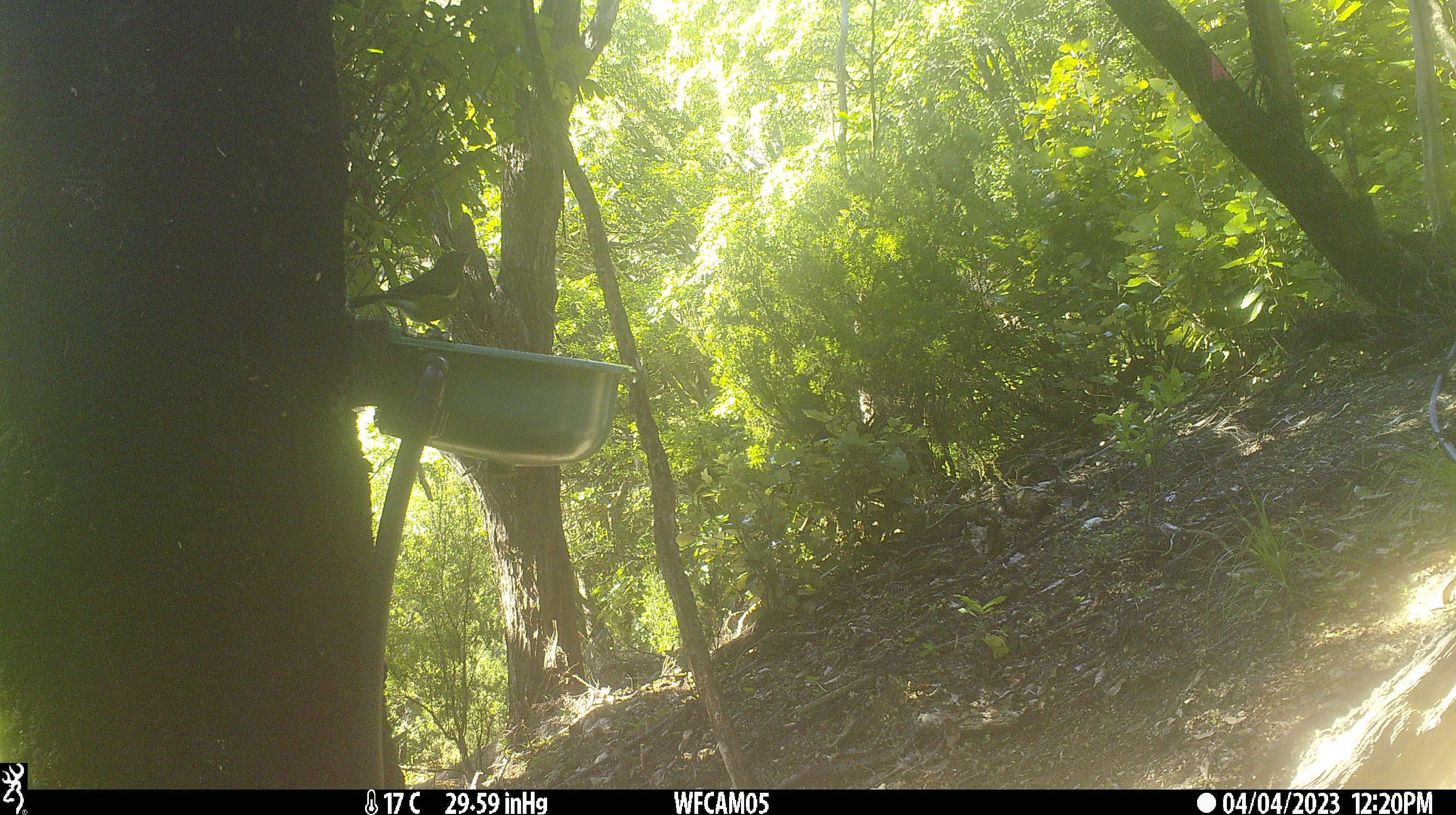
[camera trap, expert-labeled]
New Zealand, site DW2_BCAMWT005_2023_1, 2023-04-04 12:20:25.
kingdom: Animalia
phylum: Chordata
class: Aves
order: Passeriformes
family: Meliphagidae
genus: Anthornis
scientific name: Anthornis melanura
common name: new zealand bellbird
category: bellbird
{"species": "bellbird (new zealand bellbird) (Anthornis melanura)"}